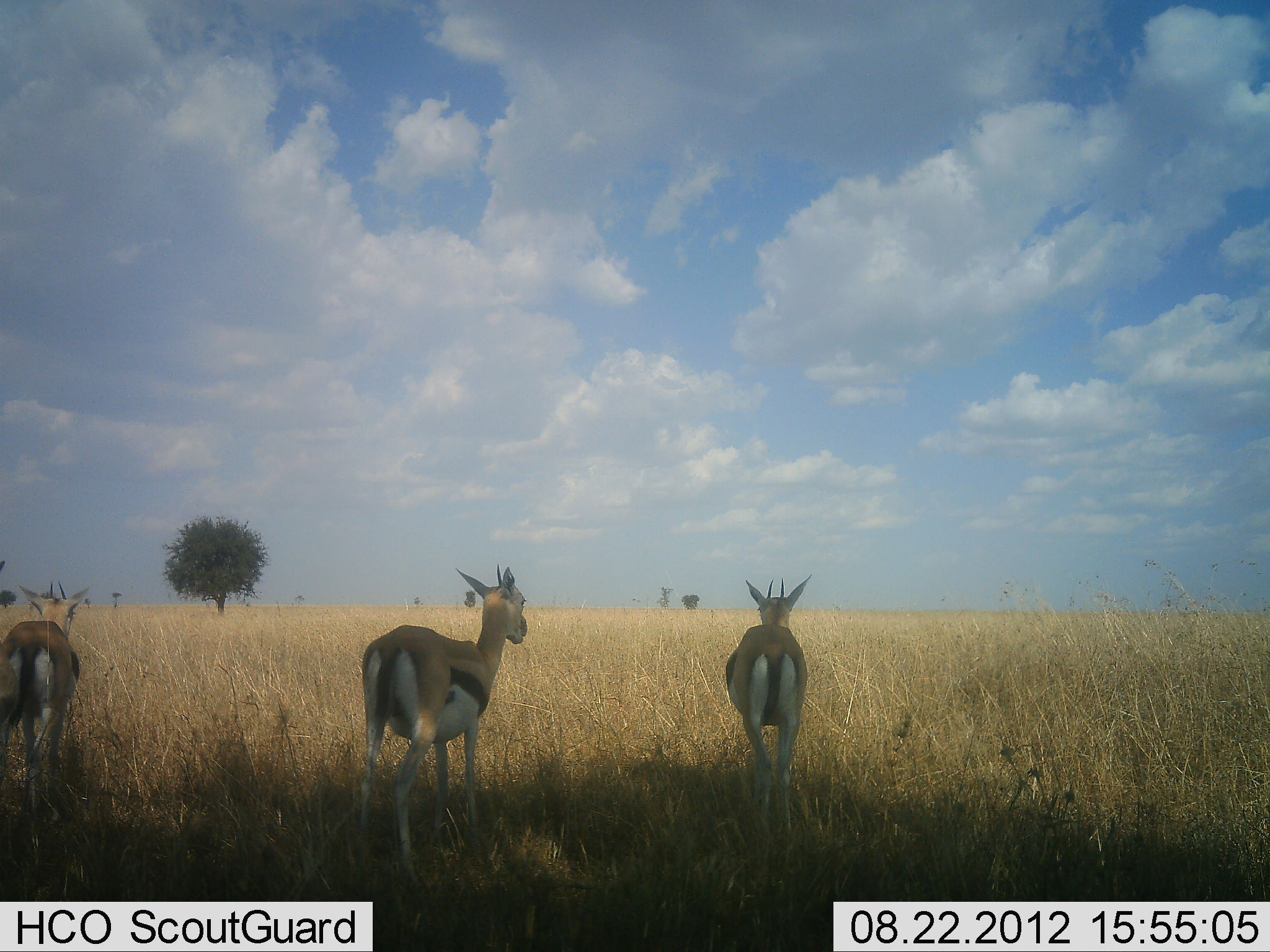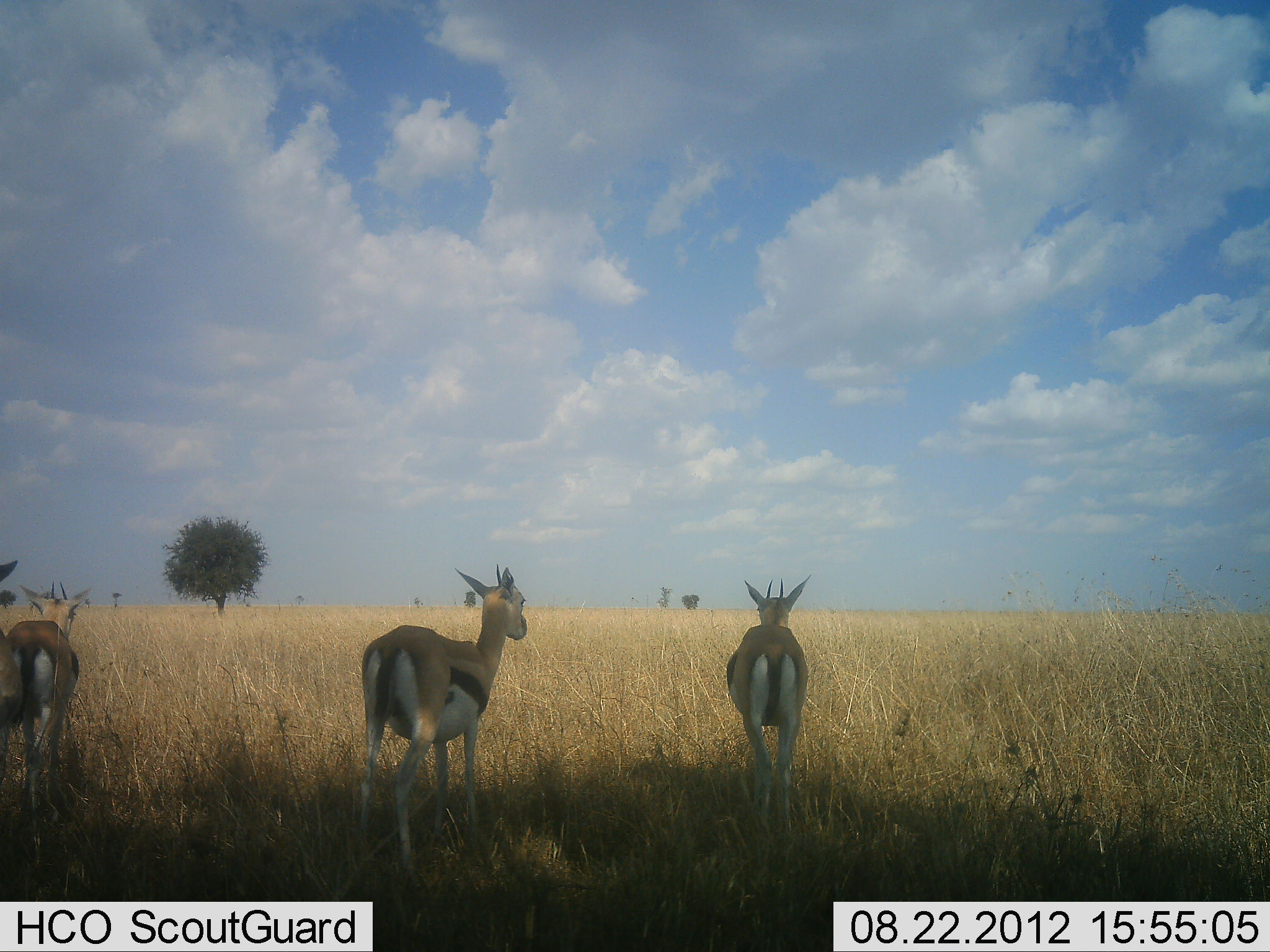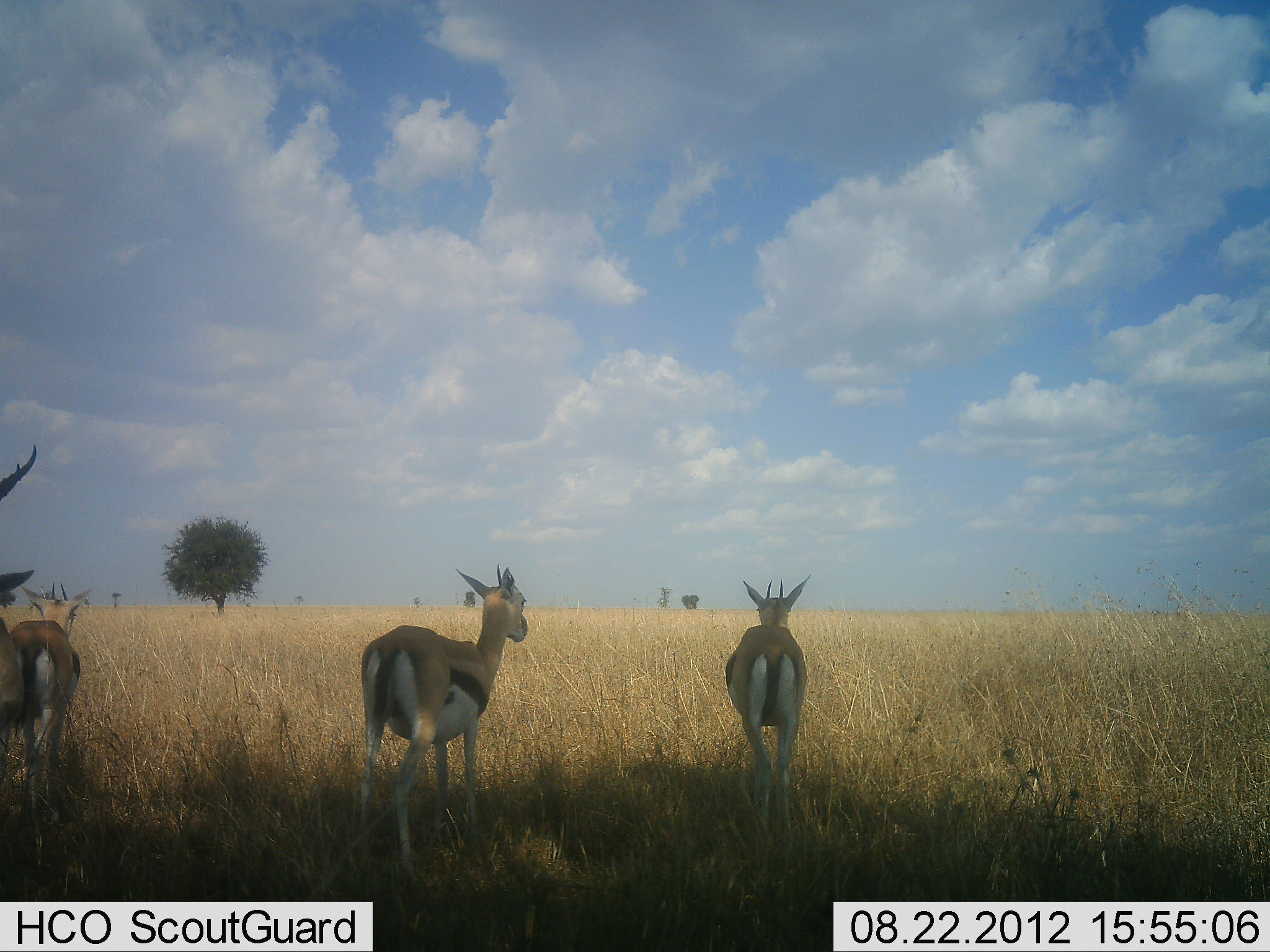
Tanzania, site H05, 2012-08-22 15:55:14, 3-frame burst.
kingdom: Animalia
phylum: Chordata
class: Mammalia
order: Artiodactyla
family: Bovidae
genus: Eudorcas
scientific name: Eudorcas thomsonii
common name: thomson's gazelle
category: gazellethomsons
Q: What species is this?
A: Gazellethomsons (thomson's gazelle) (Eudorcas thomsonii).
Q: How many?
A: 4.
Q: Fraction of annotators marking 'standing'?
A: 100%.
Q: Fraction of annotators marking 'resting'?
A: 0%.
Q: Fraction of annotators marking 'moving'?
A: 10%.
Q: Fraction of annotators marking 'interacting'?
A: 0%.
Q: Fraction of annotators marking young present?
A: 0%.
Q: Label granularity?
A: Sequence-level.